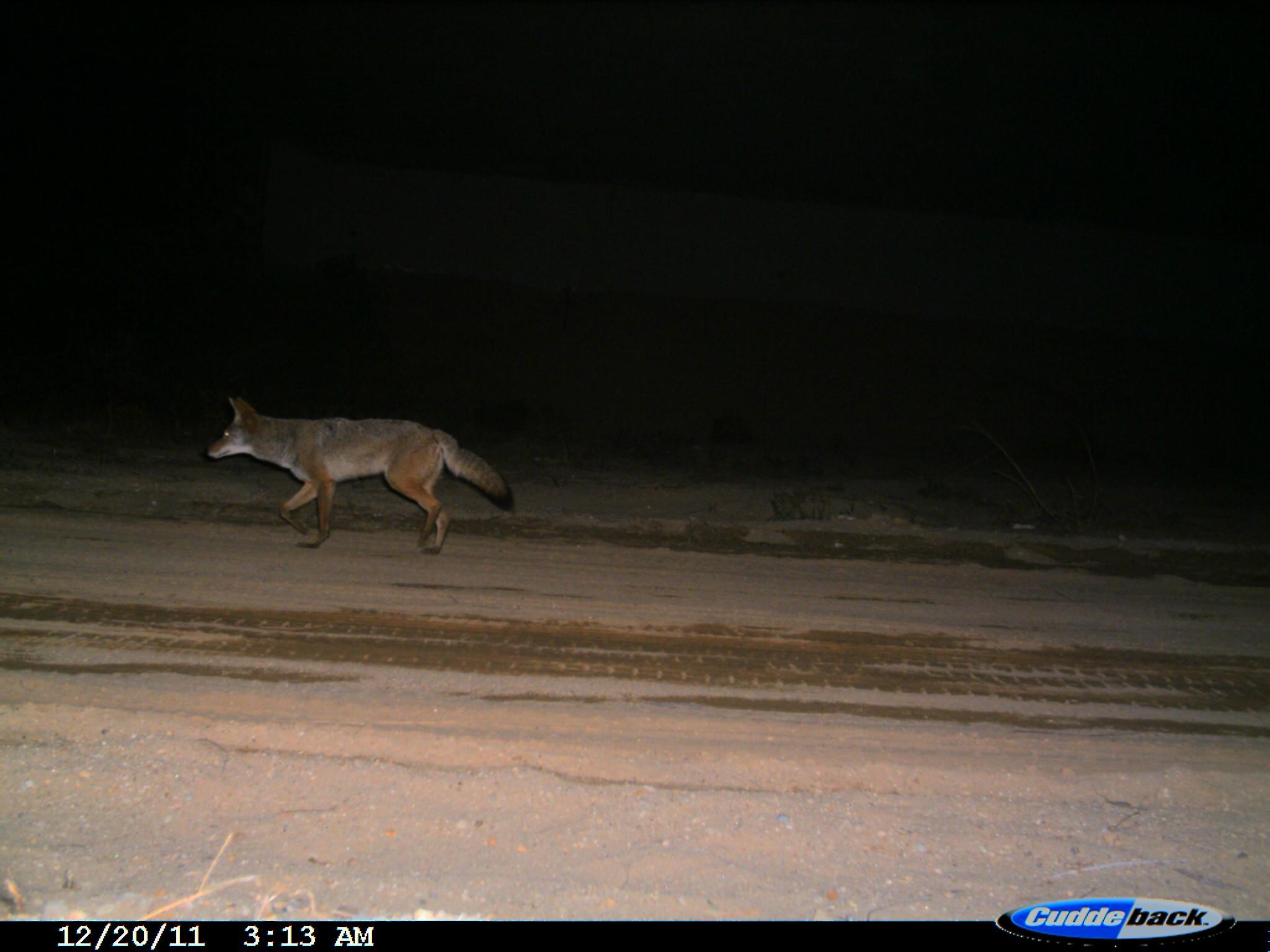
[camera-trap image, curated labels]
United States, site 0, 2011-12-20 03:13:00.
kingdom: Animalia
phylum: Chordata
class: Mammalia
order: Carnivora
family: Canidae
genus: Canis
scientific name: Canis latrans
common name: coyote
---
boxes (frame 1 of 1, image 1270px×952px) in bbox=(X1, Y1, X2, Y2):
coyote: bbox=(194, 385, 527, 566)